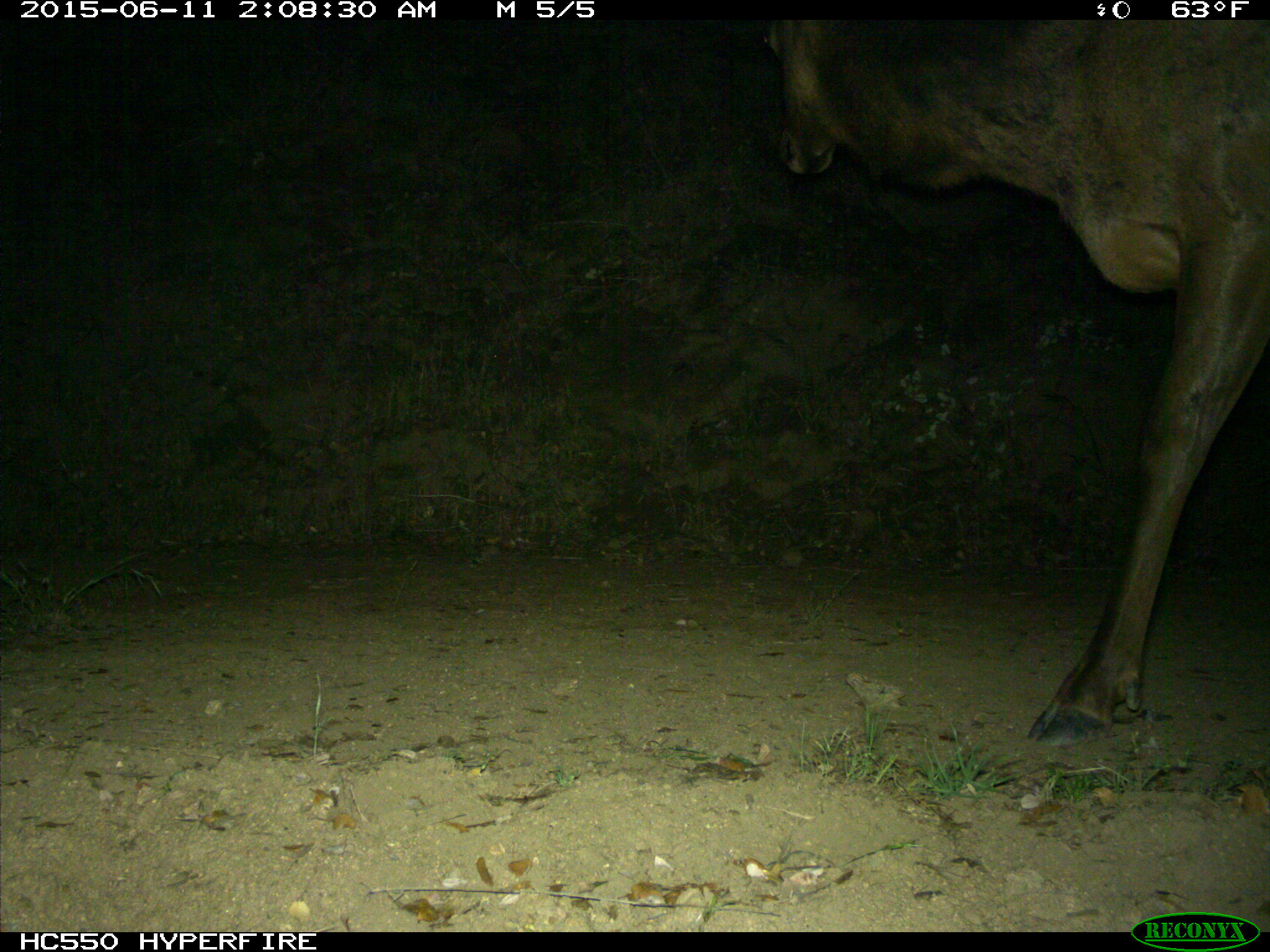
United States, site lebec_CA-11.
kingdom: Animalia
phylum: Chordata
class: Mammalia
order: Artiodactyla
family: Cervidae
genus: Cervus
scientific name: Cervus canadensis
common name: elk